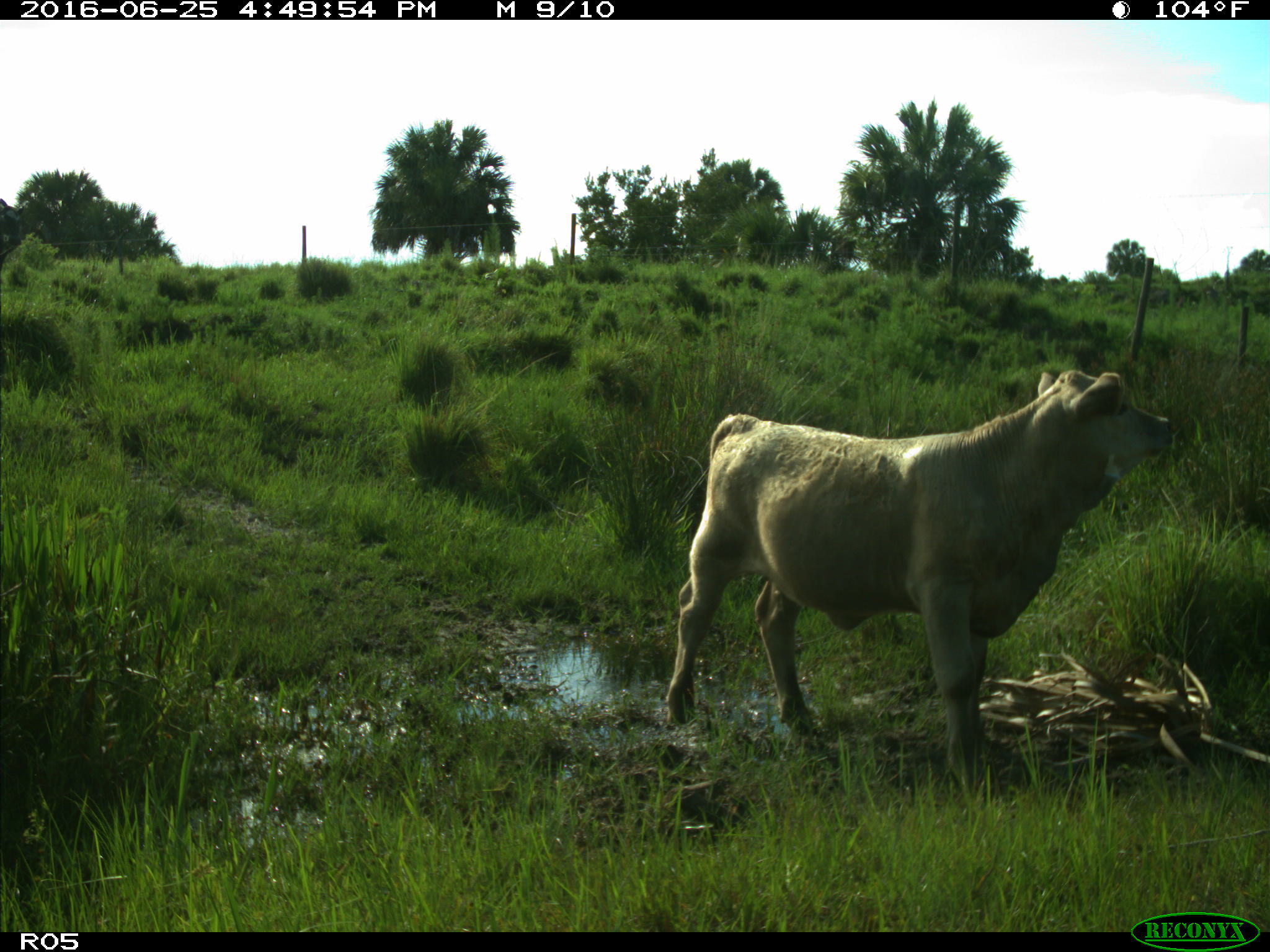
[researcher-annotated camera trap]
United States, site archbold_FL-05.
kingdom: Animalia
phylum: Chordata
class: Mammalia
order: Artiodactyla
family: Bovidae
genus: Bos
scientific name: Bos taurus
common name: domestic cow